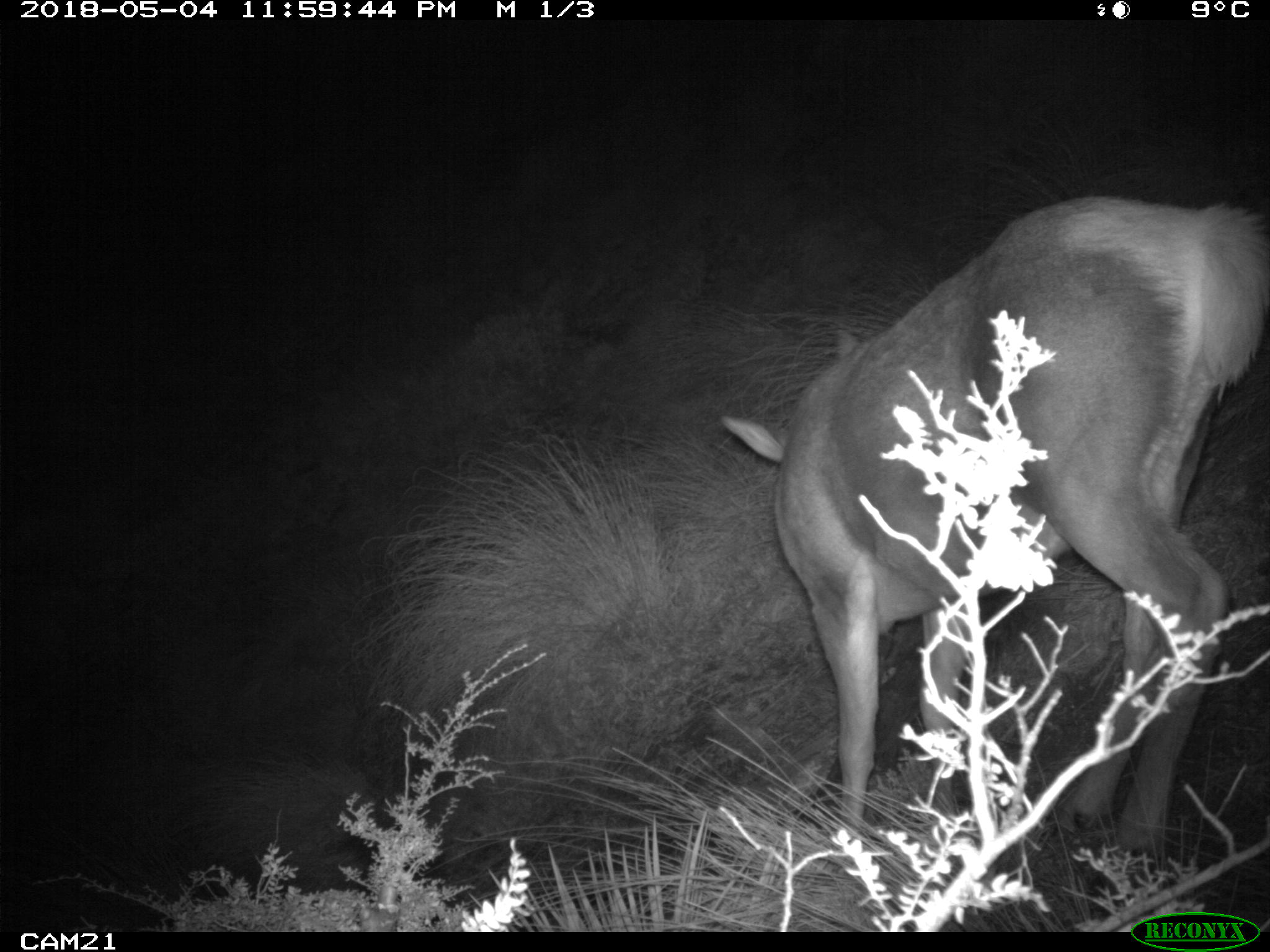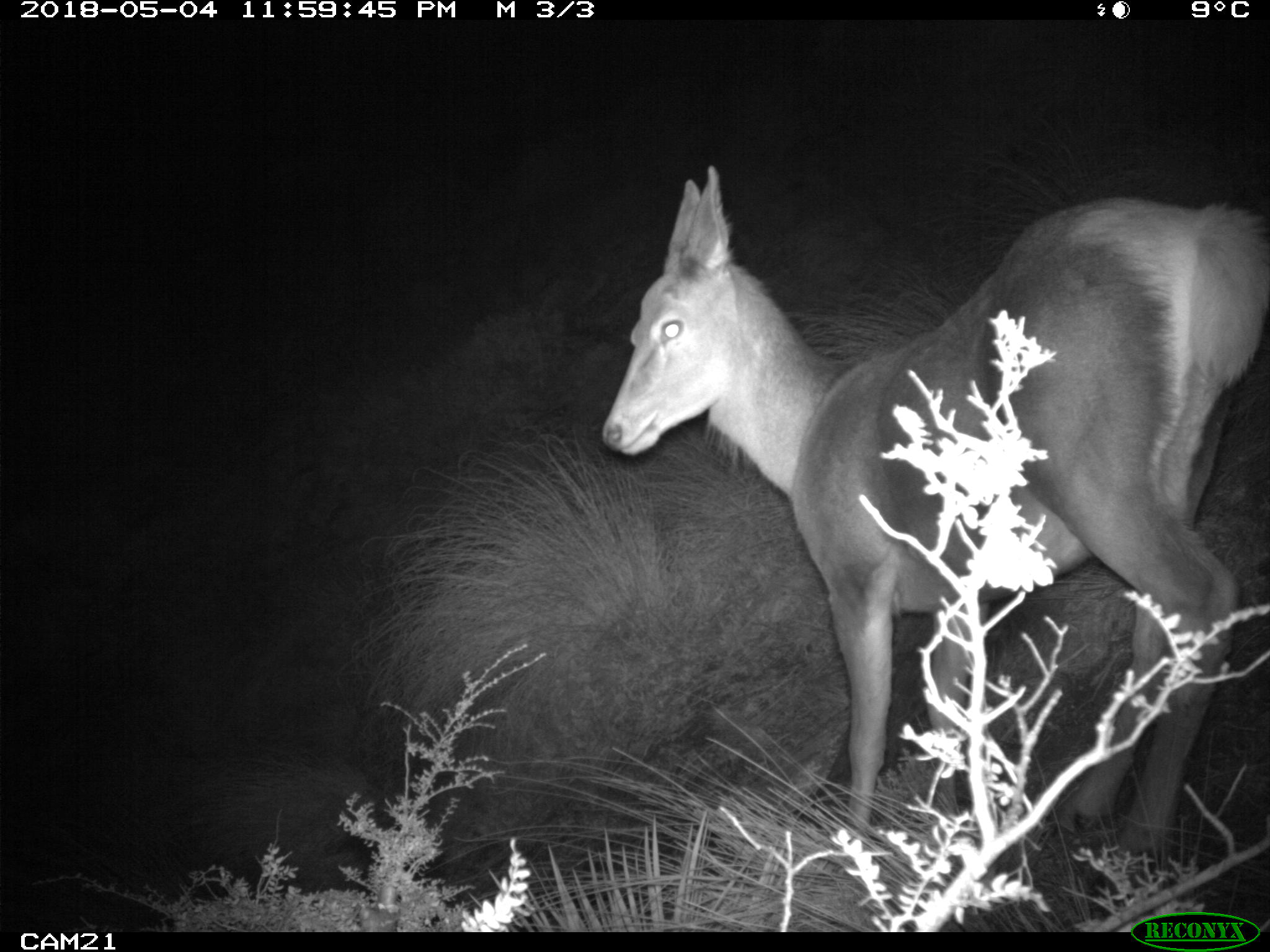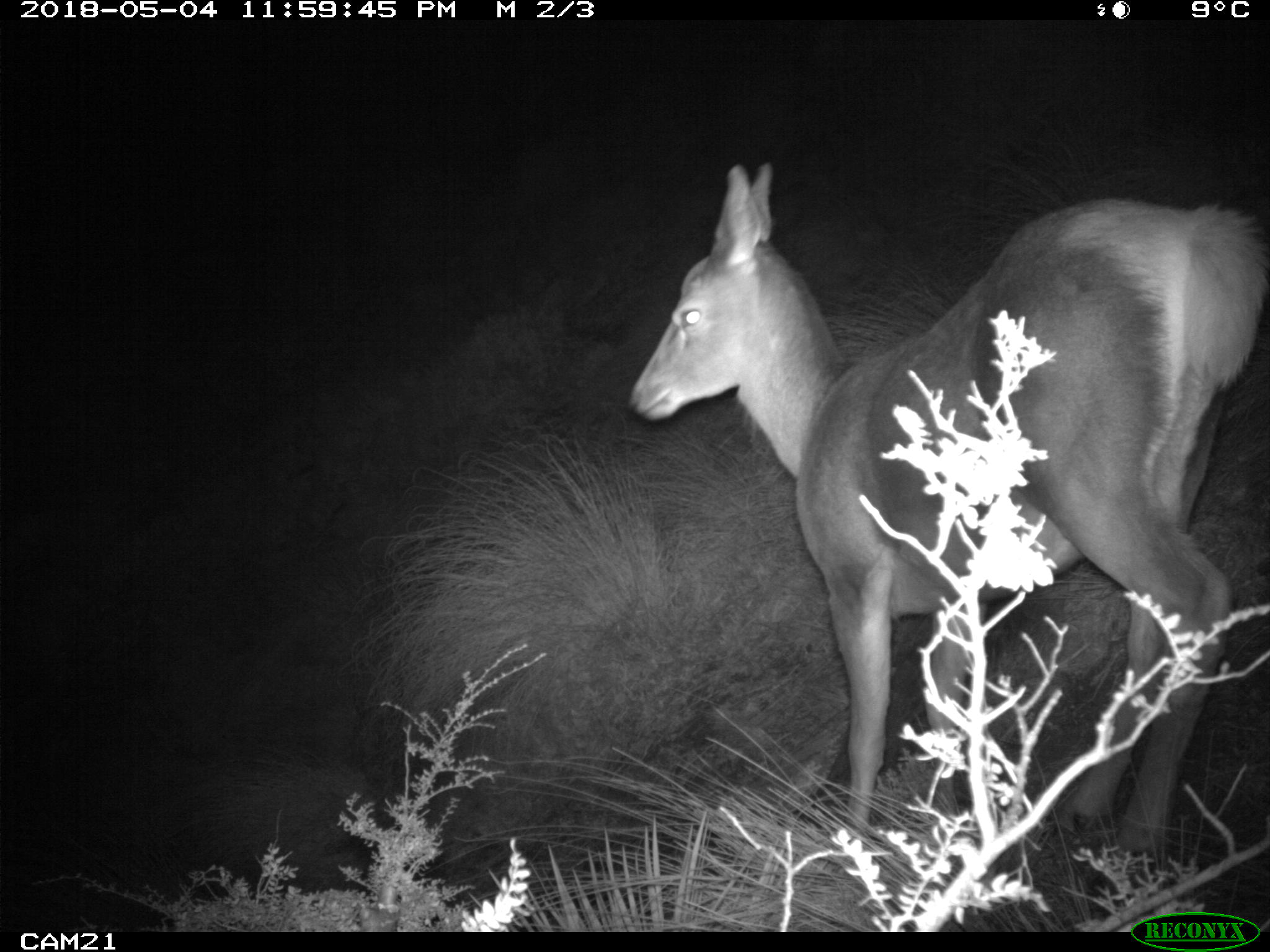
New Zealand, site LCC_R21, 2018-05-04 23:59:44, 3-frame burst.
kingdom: Animalia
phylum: Chordata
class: Mammalia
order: Artiodactyla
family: Cervidae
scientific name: Cervidae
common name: deer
Deer (Cervidae).